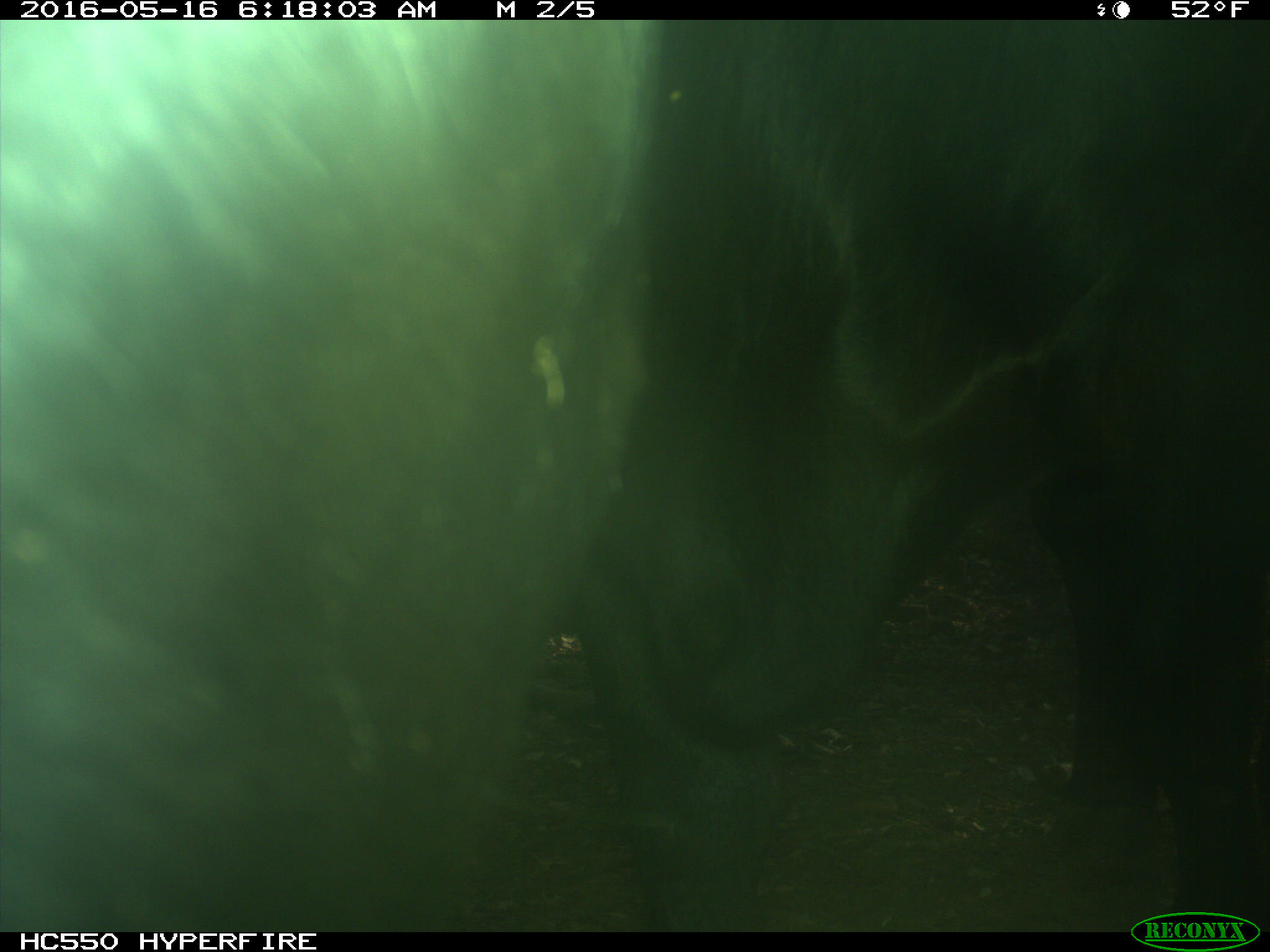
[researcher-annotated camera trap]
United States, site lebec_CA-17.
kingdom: Animalia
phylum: Chordata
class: Mammalia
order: Artiodactyla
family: Bovidae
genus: Bos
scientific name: Bos taurus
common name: domestic cow